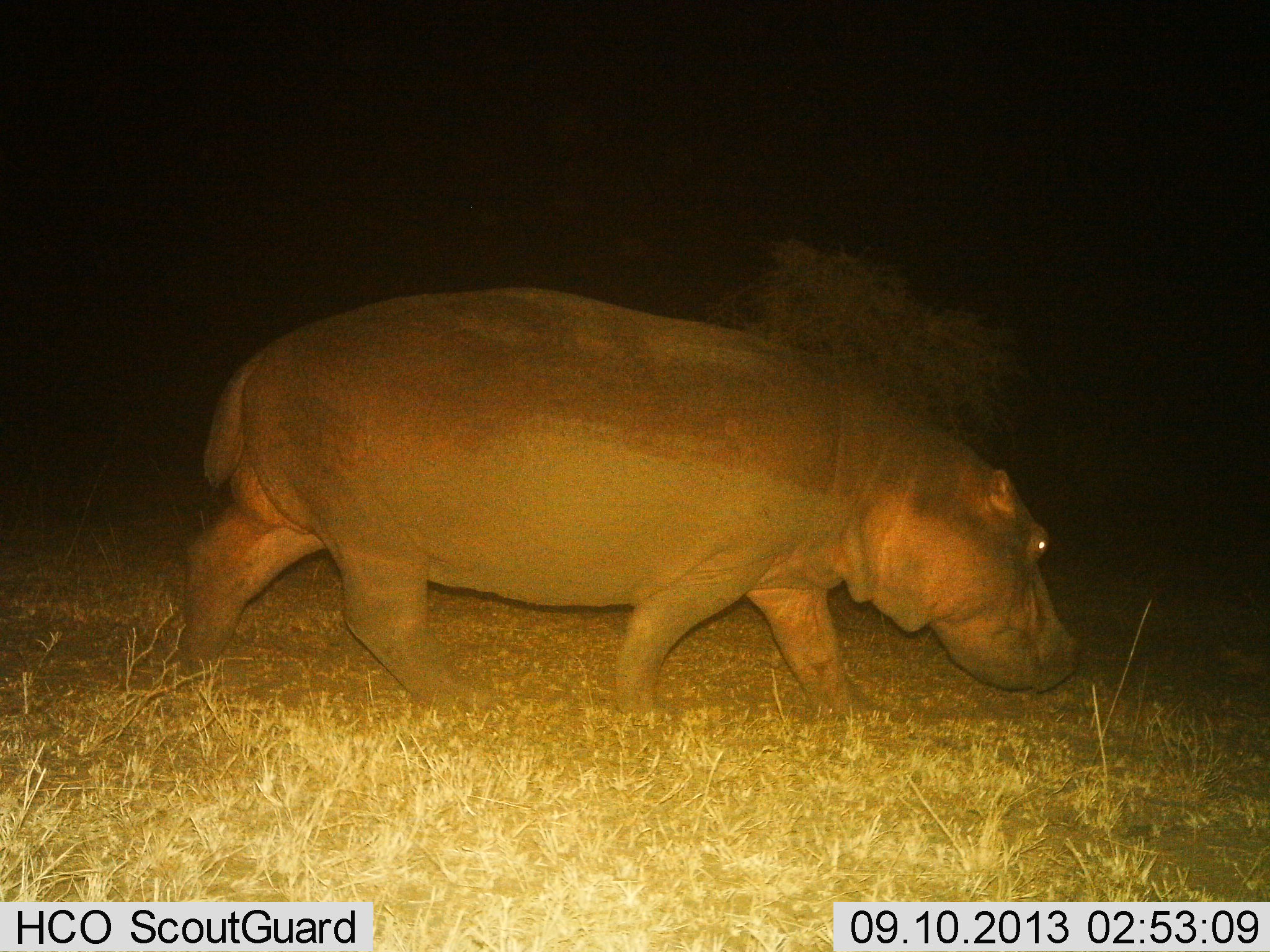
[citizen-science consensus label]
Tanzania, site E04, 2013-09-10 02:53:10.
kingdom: Animalia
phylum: Chordata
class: Mammalia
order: Artiodactyla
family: Hippopotamidae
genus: Hippopotamus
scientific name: Hippopotamus amphibius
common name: hippopotamus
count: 1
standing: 9%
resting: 0%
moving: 91%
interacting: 0%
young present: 0%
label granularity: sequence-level